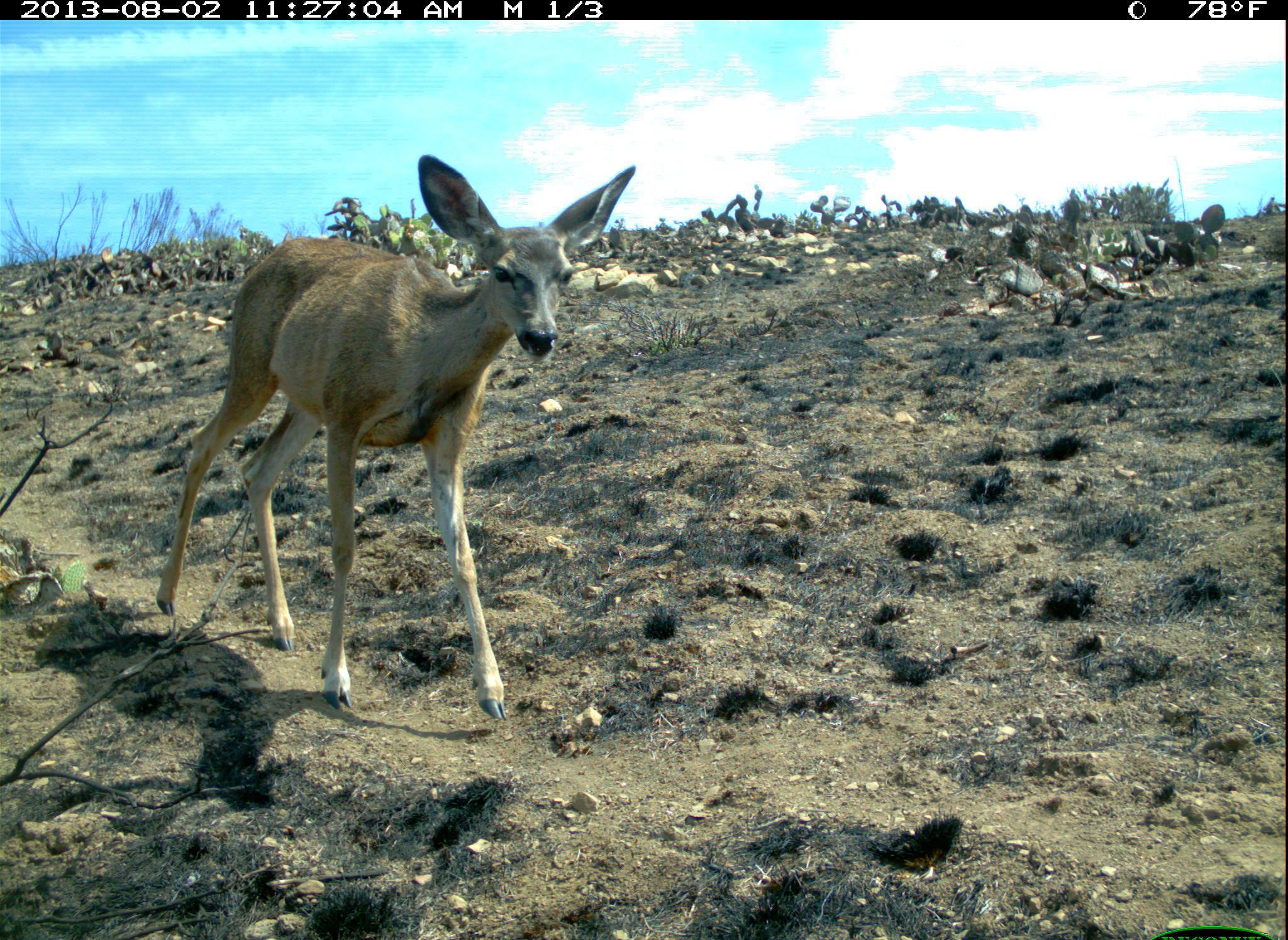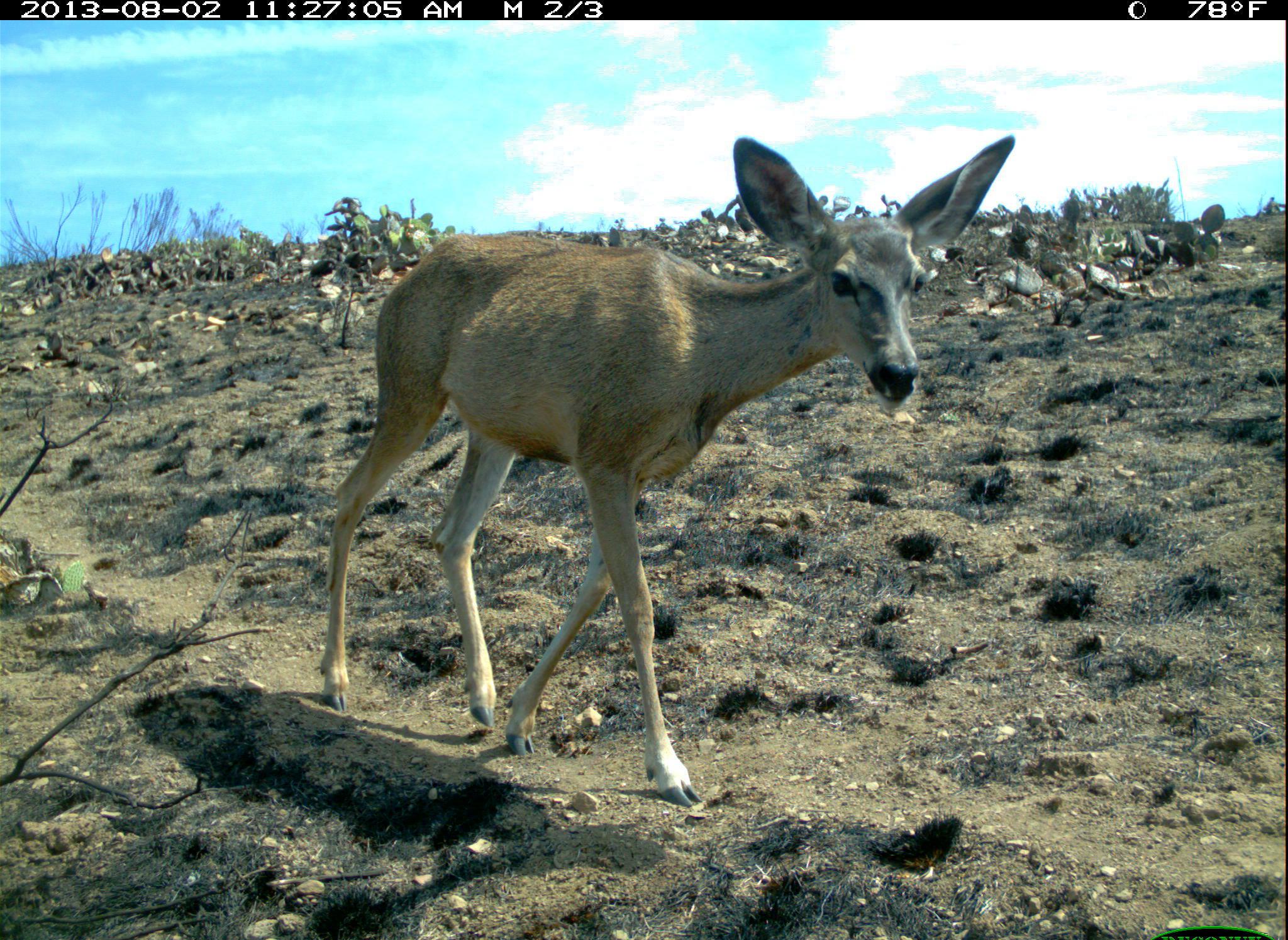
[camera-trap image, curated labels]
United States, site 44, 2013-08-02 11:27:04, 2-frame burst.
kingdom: Animalia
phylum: Chordata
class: Mammalia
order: Artiodactyla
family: Cervidae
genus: Odocoileus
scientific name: Odocoileus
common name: deer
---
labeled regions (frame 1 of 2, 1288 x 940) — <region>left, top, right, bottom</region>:
deer: <region>150, 148, 639, 732</region>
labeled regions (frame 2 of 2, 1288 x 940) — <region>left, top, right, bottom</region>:
deer: <region>318, 129, 1021, 818</region>